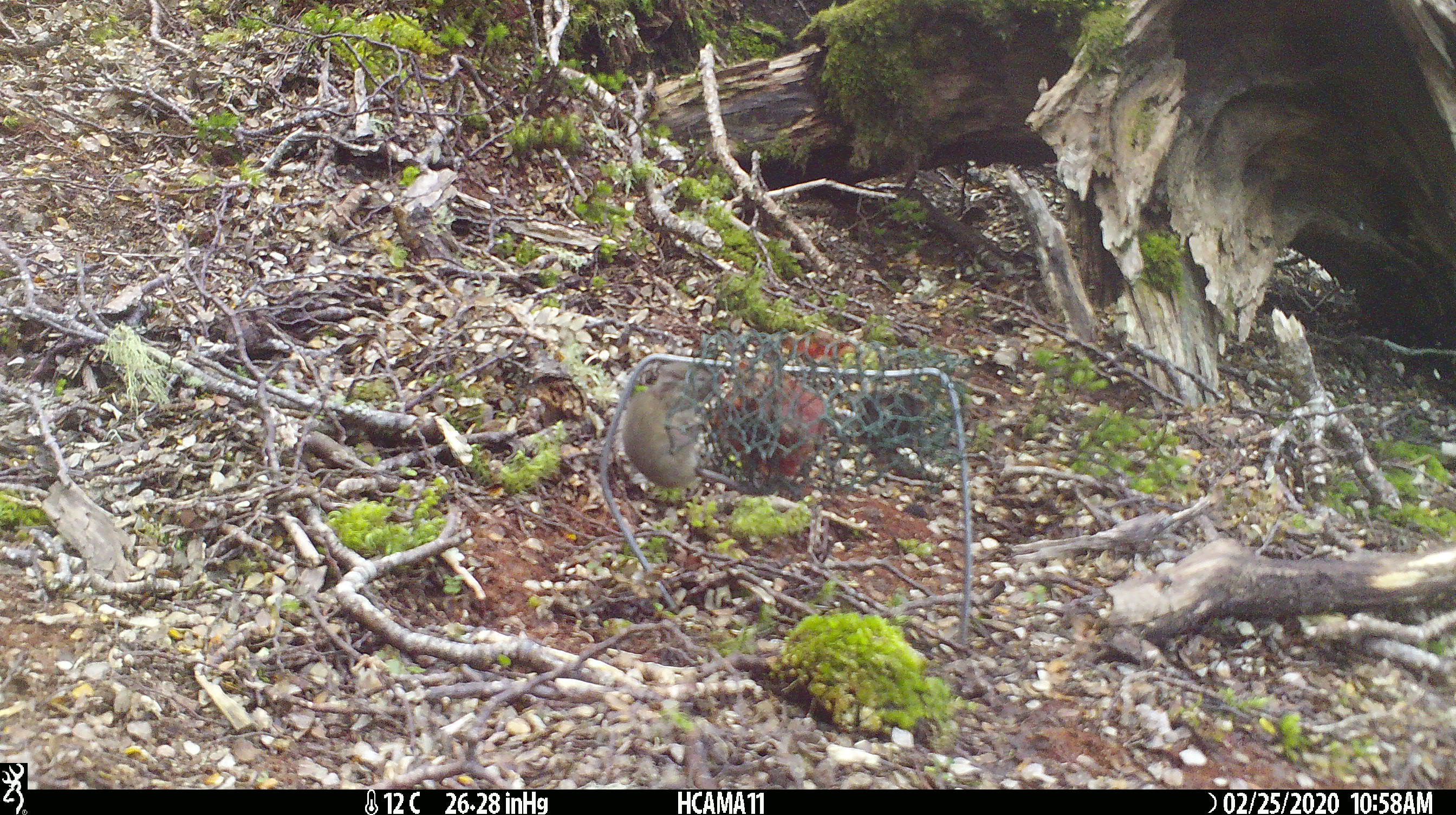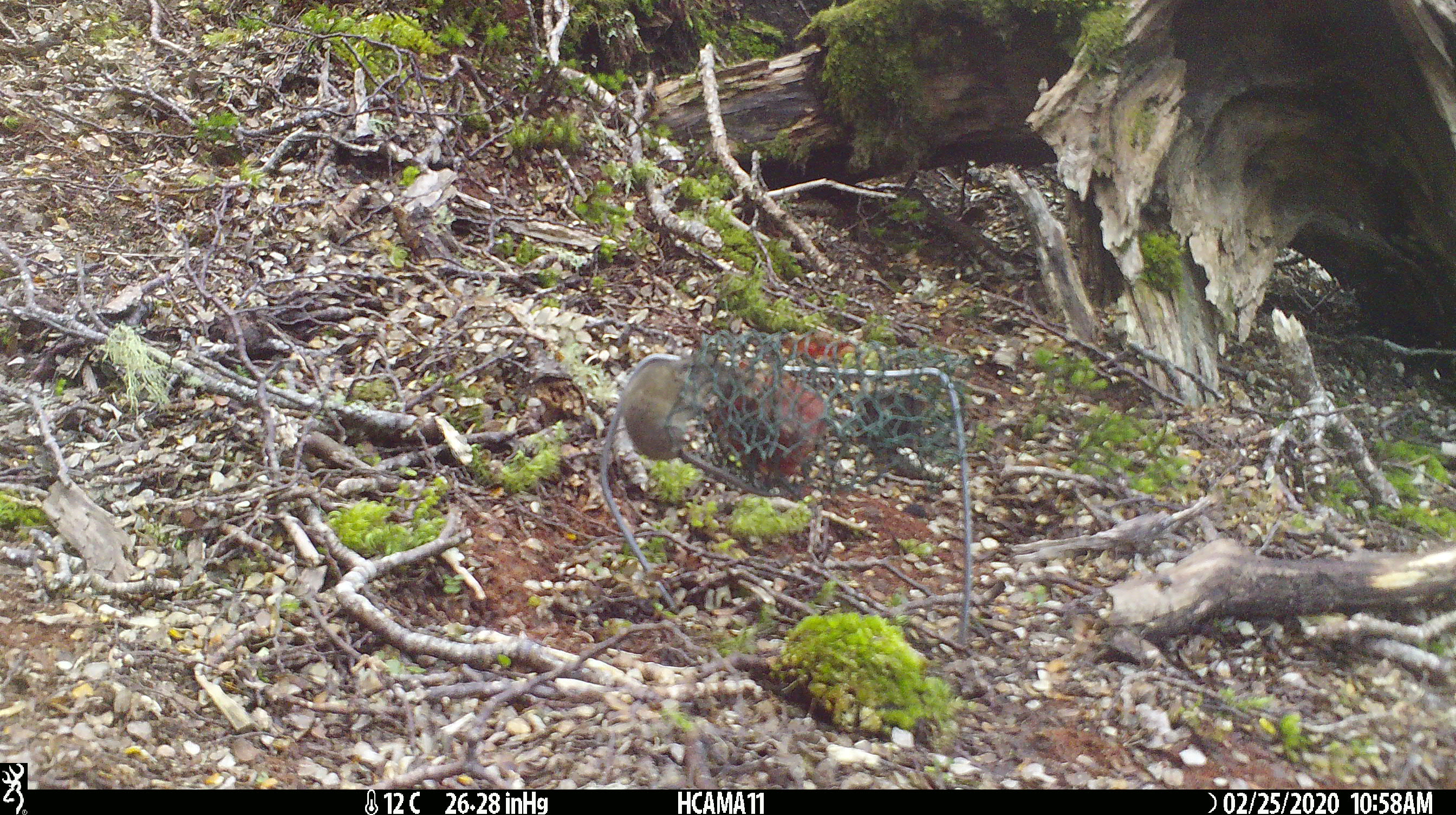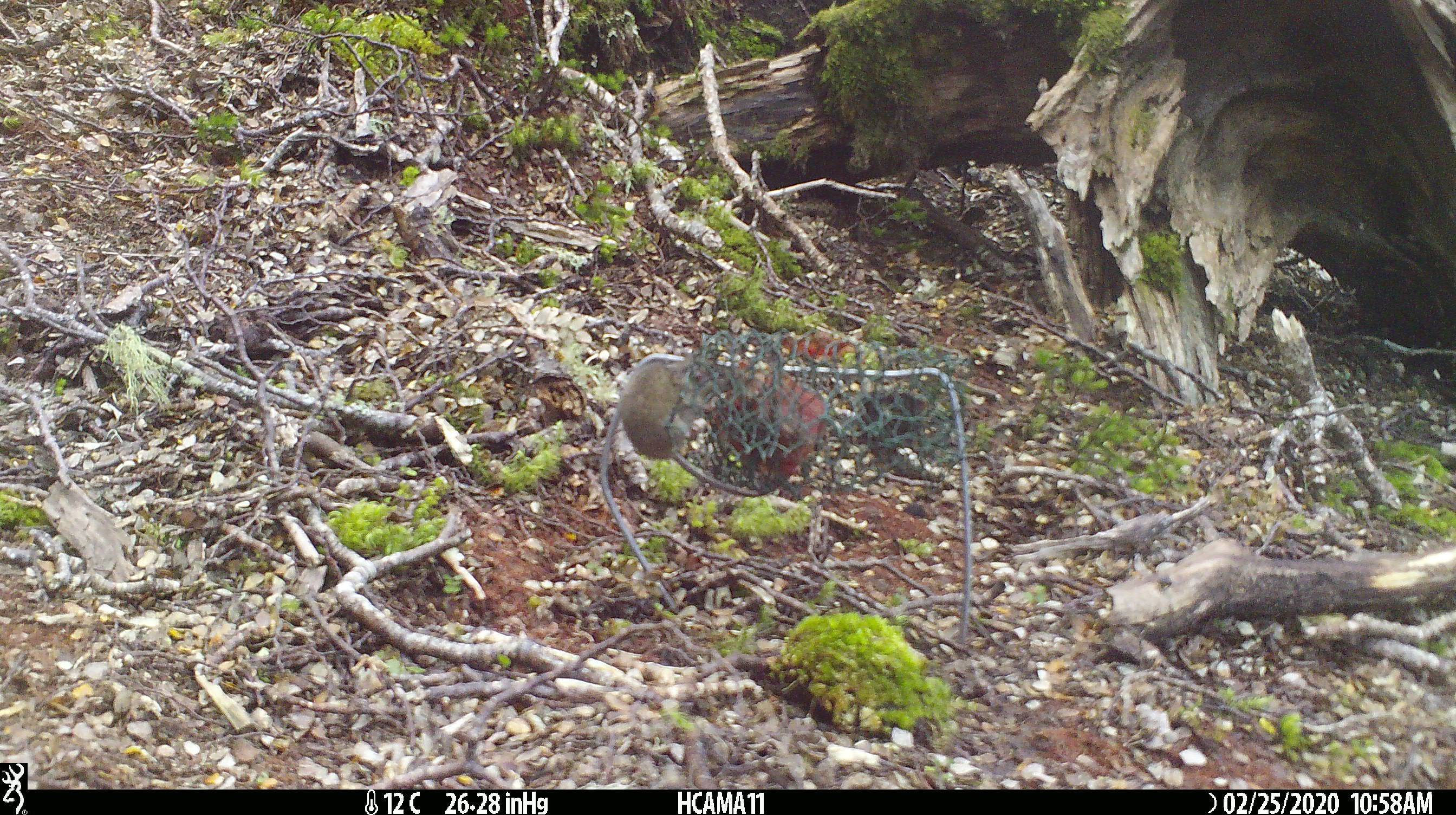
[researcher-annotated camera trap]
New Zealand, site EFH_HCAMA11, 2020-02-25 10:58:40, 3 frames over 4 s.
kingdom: Animalia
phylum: Chordata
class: Mammalia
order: Rodentia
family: Muridae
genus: Mus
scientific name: Mus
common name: mouse